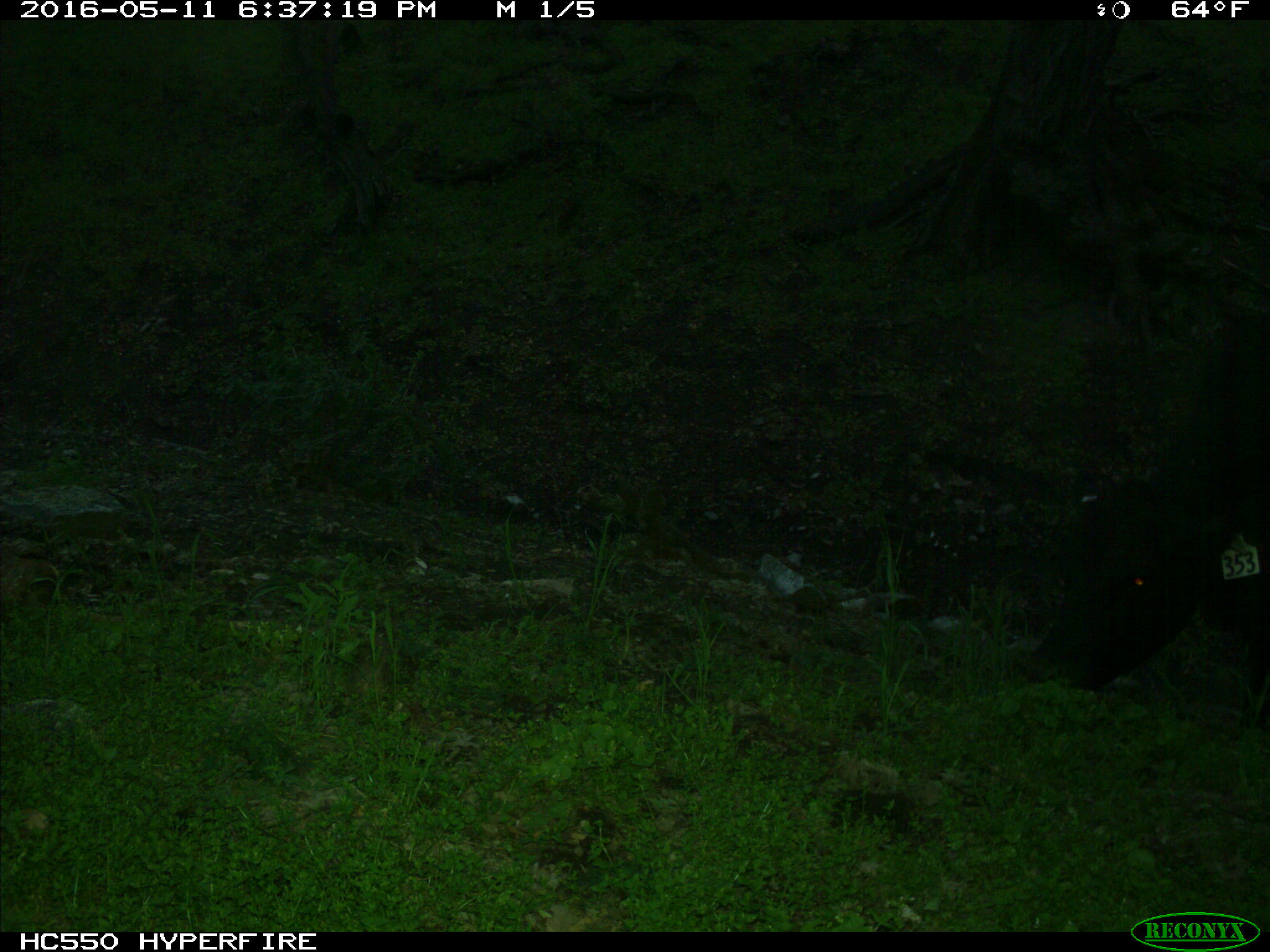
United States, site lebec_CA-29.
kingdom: Animalia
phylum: Chordata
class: Mammalia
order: Artiodactyla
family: Bovidae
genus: Bos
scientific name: Bos taurus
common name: domestic cow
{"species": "Bos taurus (domestic cow)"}